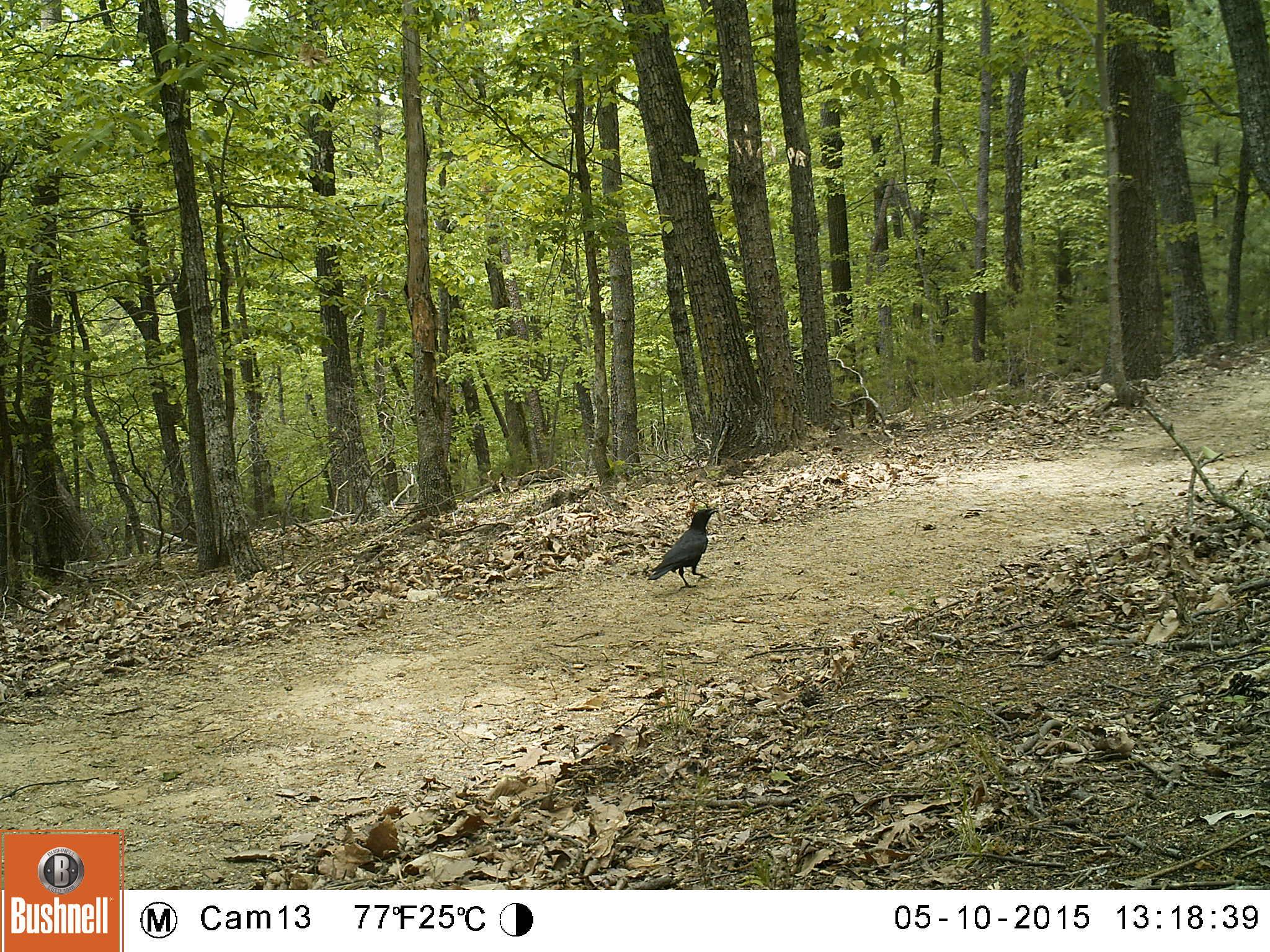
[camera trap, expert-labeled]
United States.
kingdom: Animalia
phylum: Chordata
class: Aves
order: Passeriformes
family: Corvidae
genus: Corvus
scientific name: Corvus brachyrhynchos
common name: american crow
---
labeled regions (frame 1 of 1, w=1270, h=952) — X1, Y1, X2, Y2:
American Crow: 636, 498, 727, 591